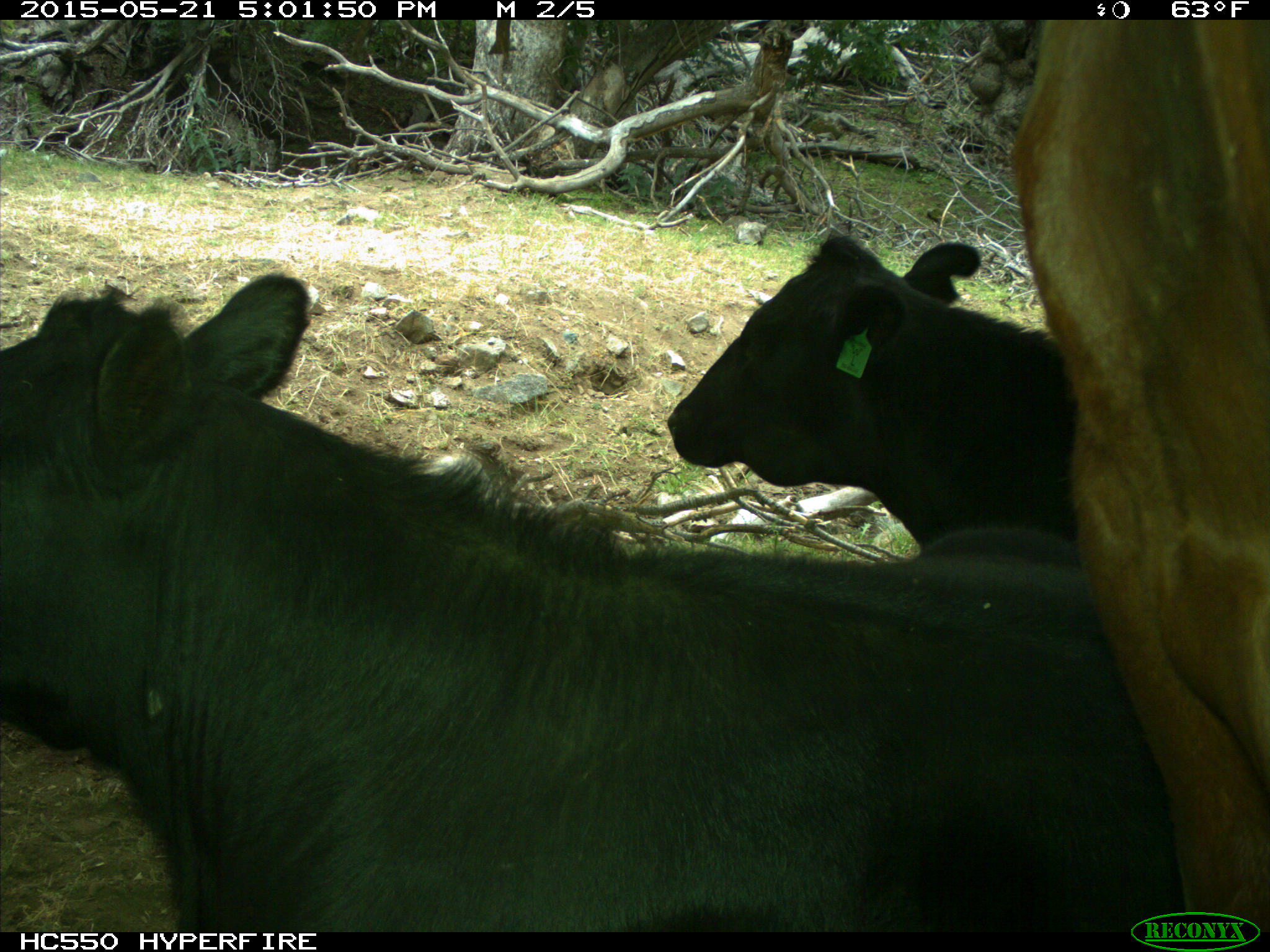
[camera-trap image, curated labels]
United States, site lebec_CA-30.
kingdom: Animalia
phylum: Chordata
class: Mammalia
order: Artiodactyla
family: Bovidae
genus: Bos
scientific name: Bos taurus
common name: domestic cow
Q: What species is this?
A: Bos taurus (domestic cow).